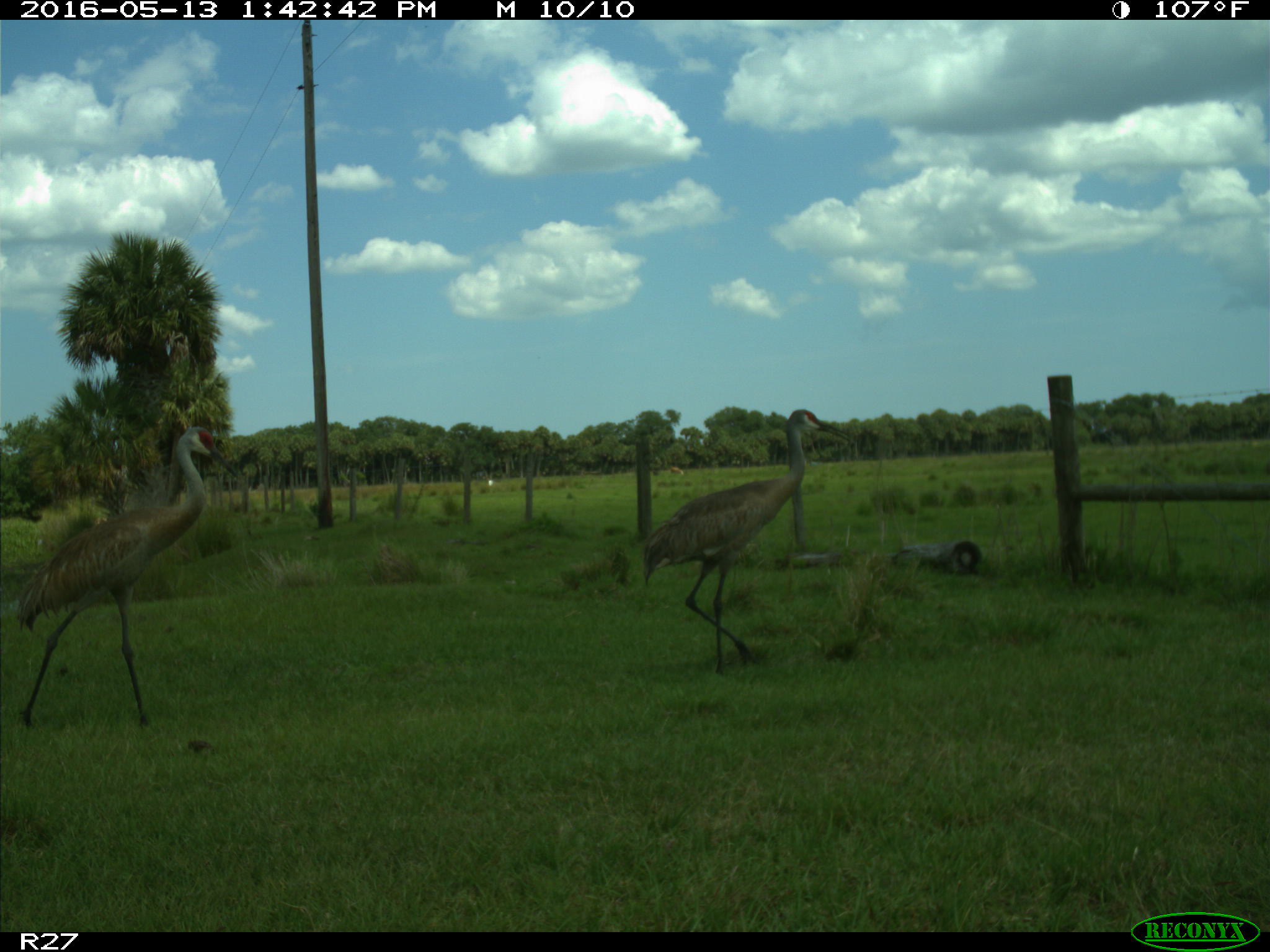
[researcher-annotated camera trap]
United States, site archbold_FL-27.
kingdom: Animalia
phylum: Chordata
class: Aves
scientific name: Aves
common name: birds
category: unidentified bird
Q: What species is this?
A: Unidentified bird (birds) (Aves).